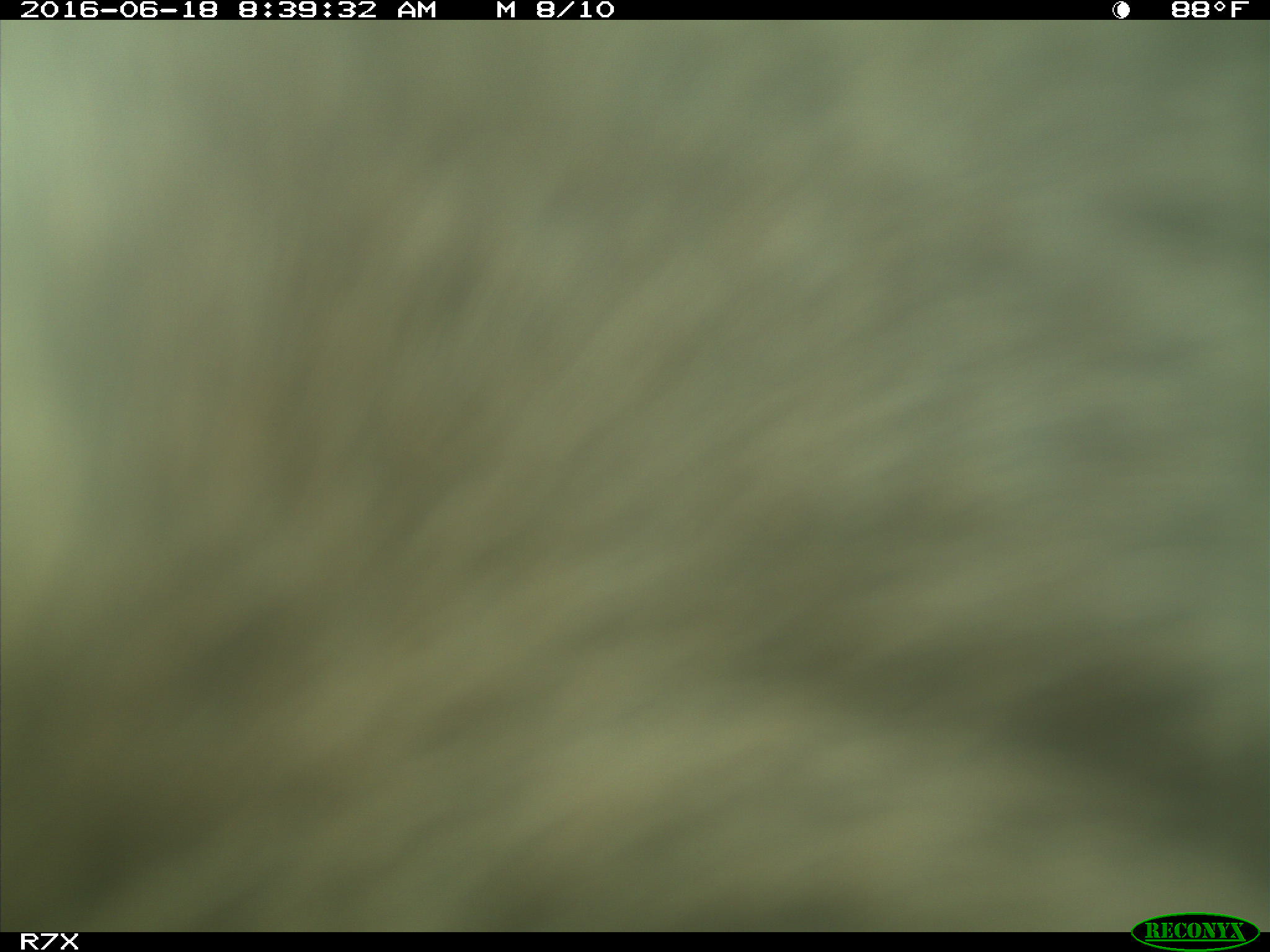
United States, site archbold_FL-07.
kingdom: Animalia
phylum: Chordata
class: Mammalia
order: Artiodactyla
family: Bovidae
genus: Bos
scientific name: Bos taurus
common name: domestic cow